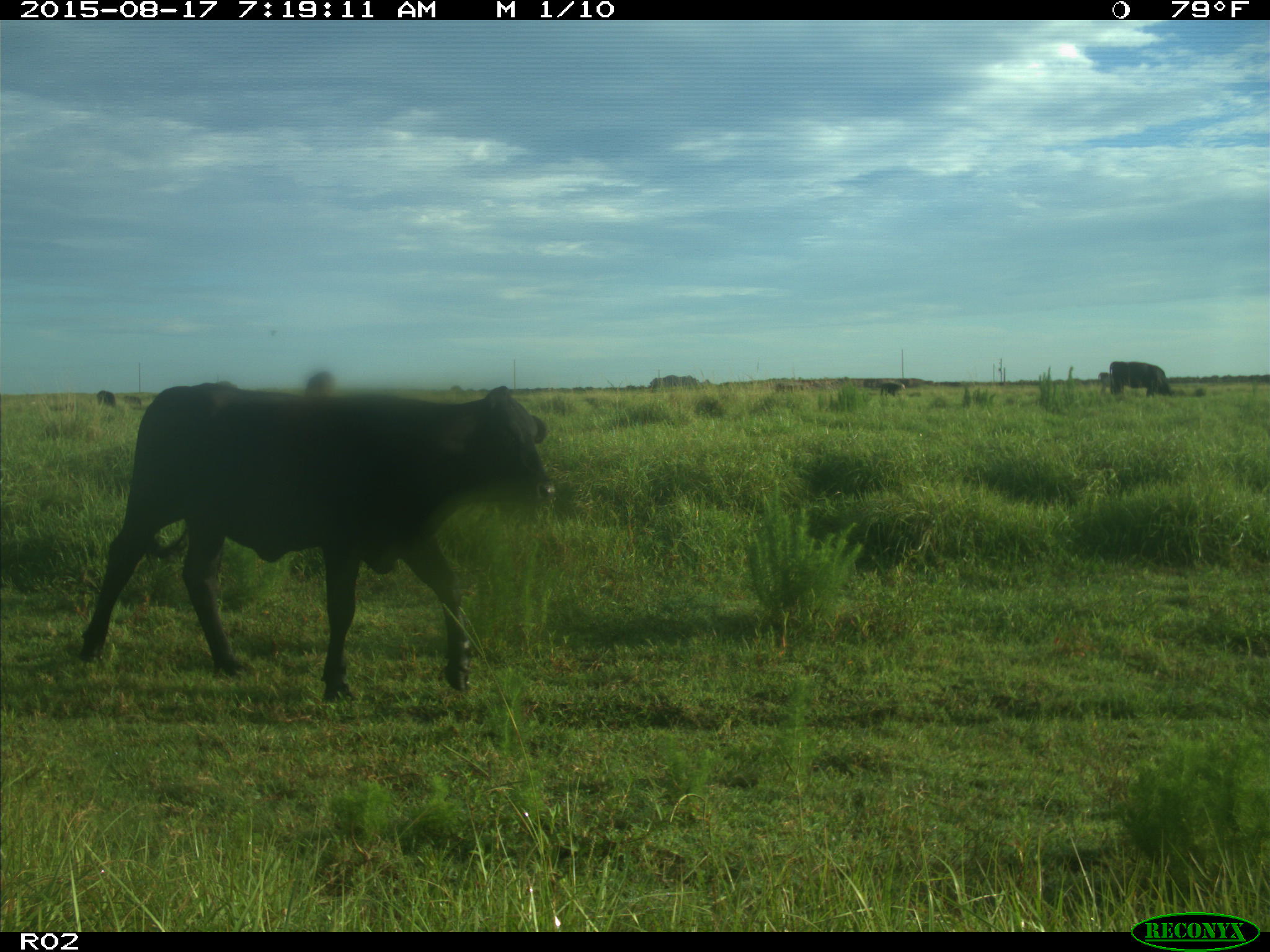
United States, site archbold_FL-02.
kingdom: Animalia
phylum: Chordata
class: Mammalia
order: Artiodactyla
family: Bovidae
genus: Bos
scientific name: Bos taurus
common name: domestic cow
Bos taurus (domestic cow).